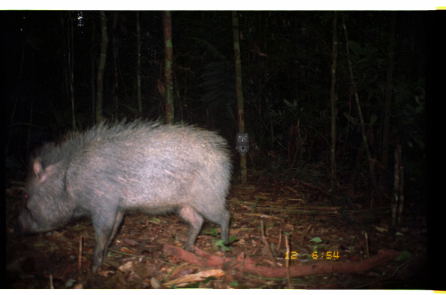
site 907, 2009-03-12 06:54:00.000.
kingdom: Animalia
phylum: Chordata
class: Mammalia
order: Artiodactyla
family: Tayassuidae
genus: Tayassu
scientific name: Tayassu pecari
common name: white-lipped peccary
Tayassu pecari (white-lipped peccary).